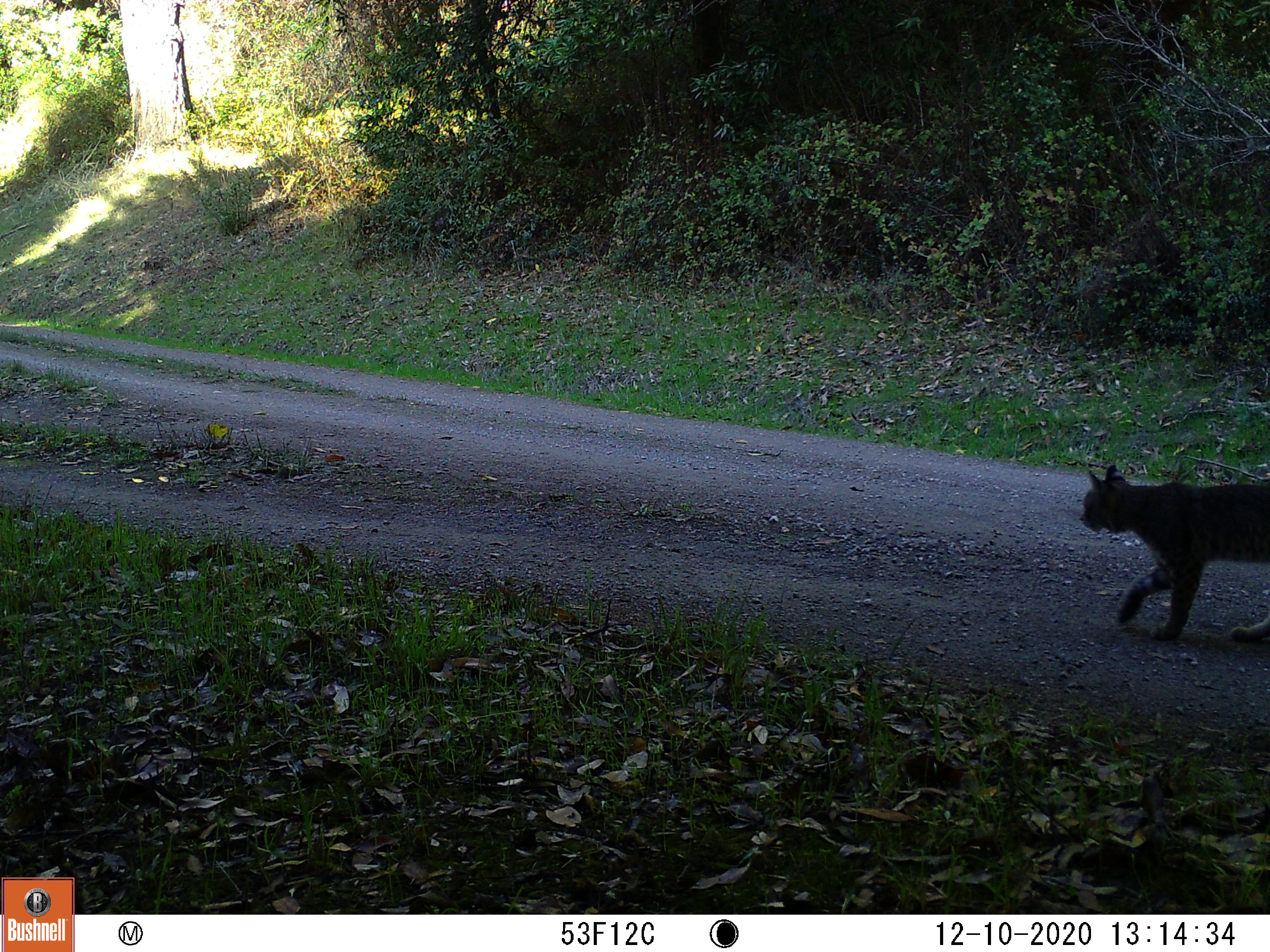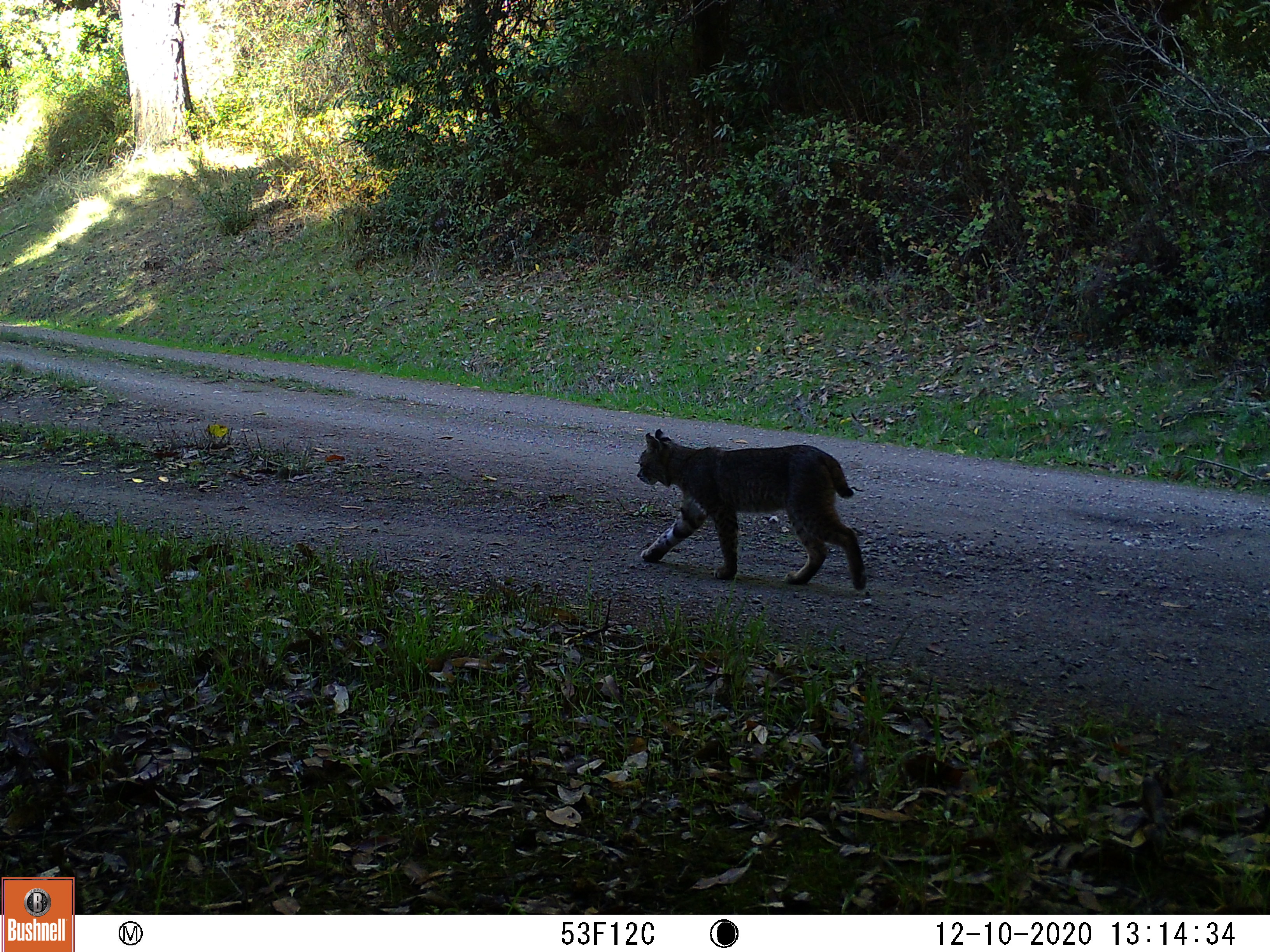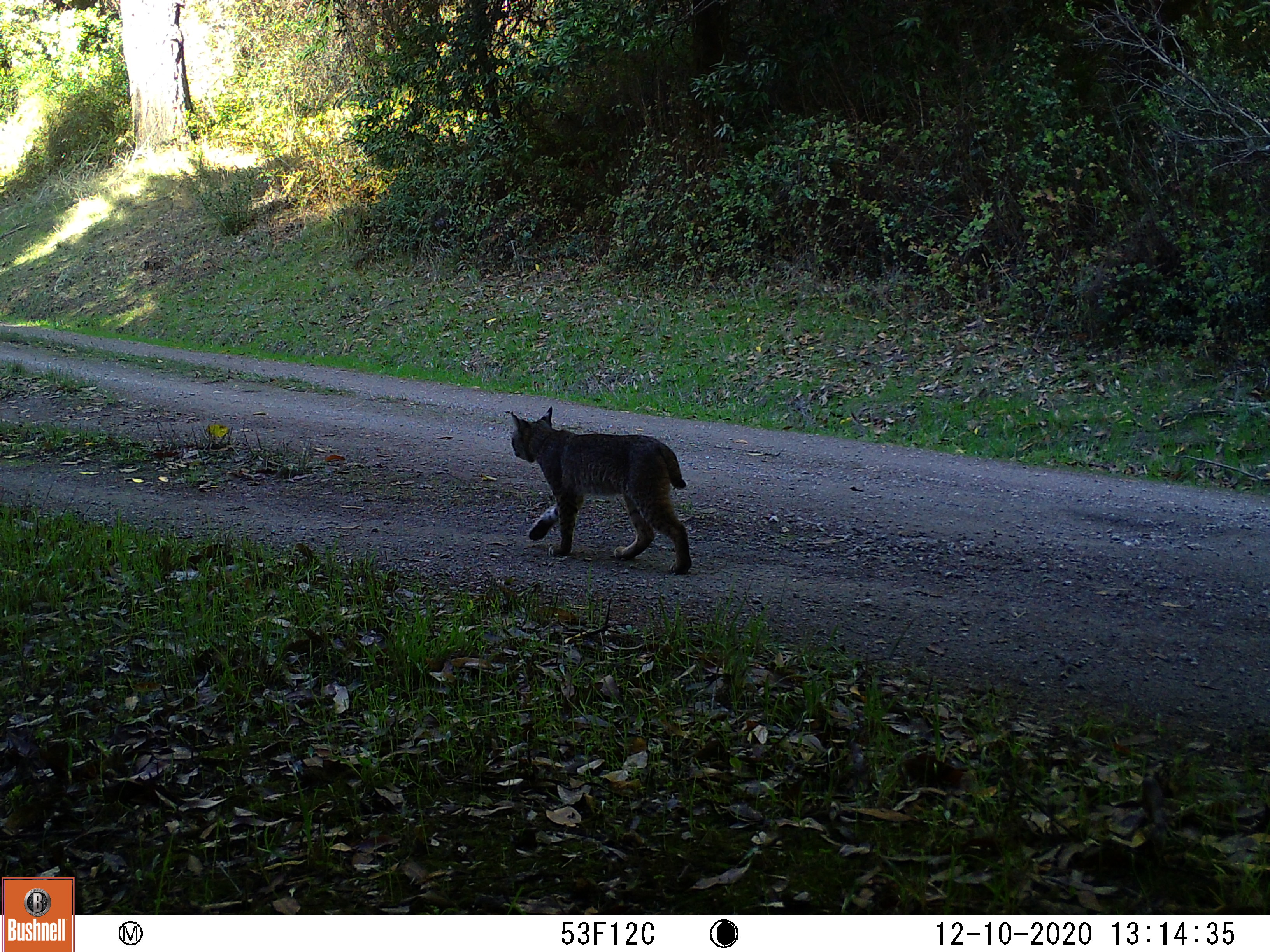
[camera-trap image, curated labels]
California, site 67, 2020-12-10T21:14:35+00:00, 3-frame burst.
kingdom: Animalia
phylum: Chordata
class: Mammalia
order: Carnivora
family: Felidae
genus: Lynx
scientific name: Lynx rufus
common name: bobcat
Bobcat (Lynx rufus).